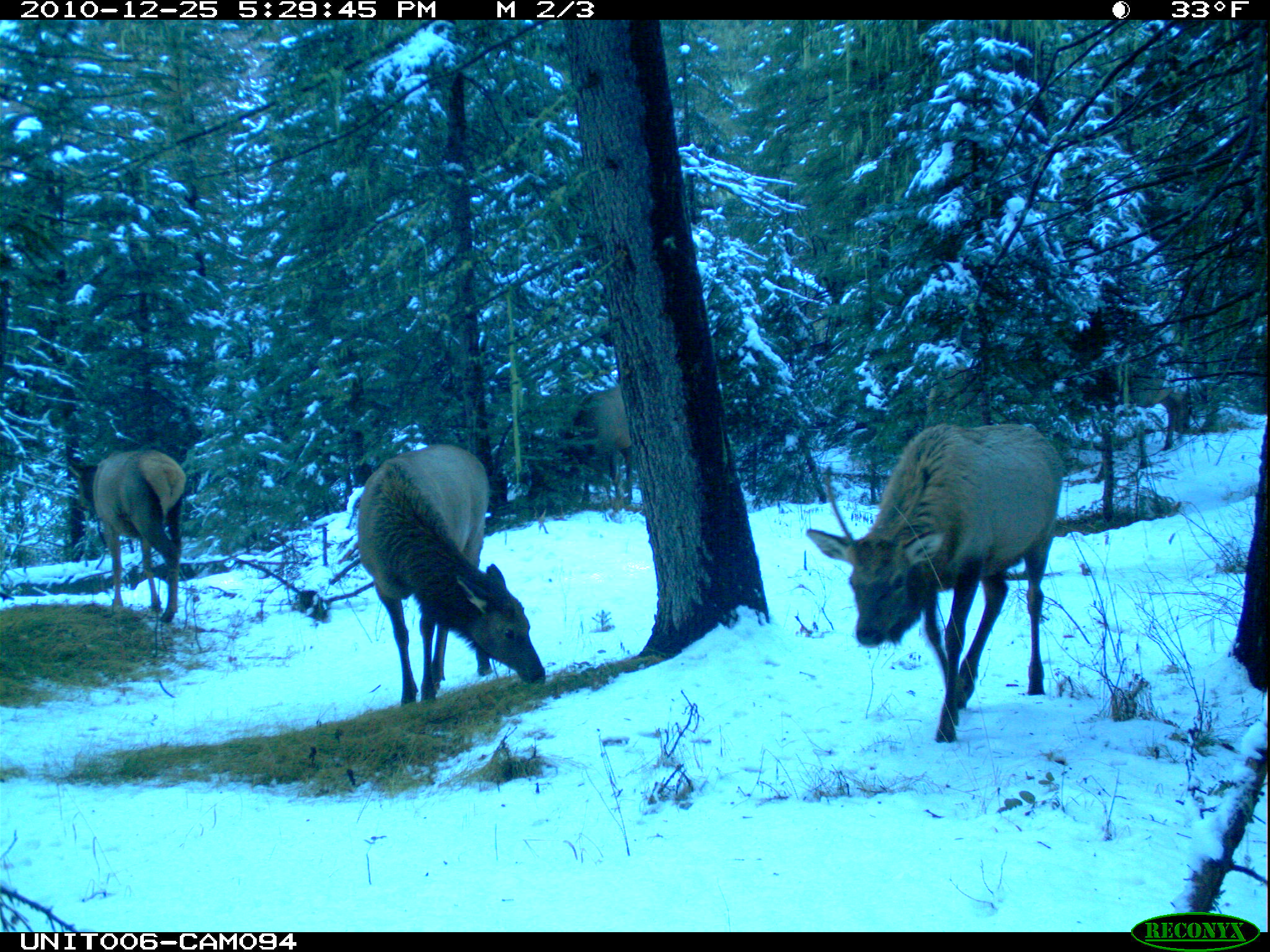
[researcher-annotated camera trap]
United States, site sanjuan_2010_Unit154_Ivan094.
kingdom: Animalia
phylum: Chordata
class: Mammalia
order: Artiodactyla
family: Cervidae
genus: Cervus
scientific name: Cervus elaphus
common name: red deer